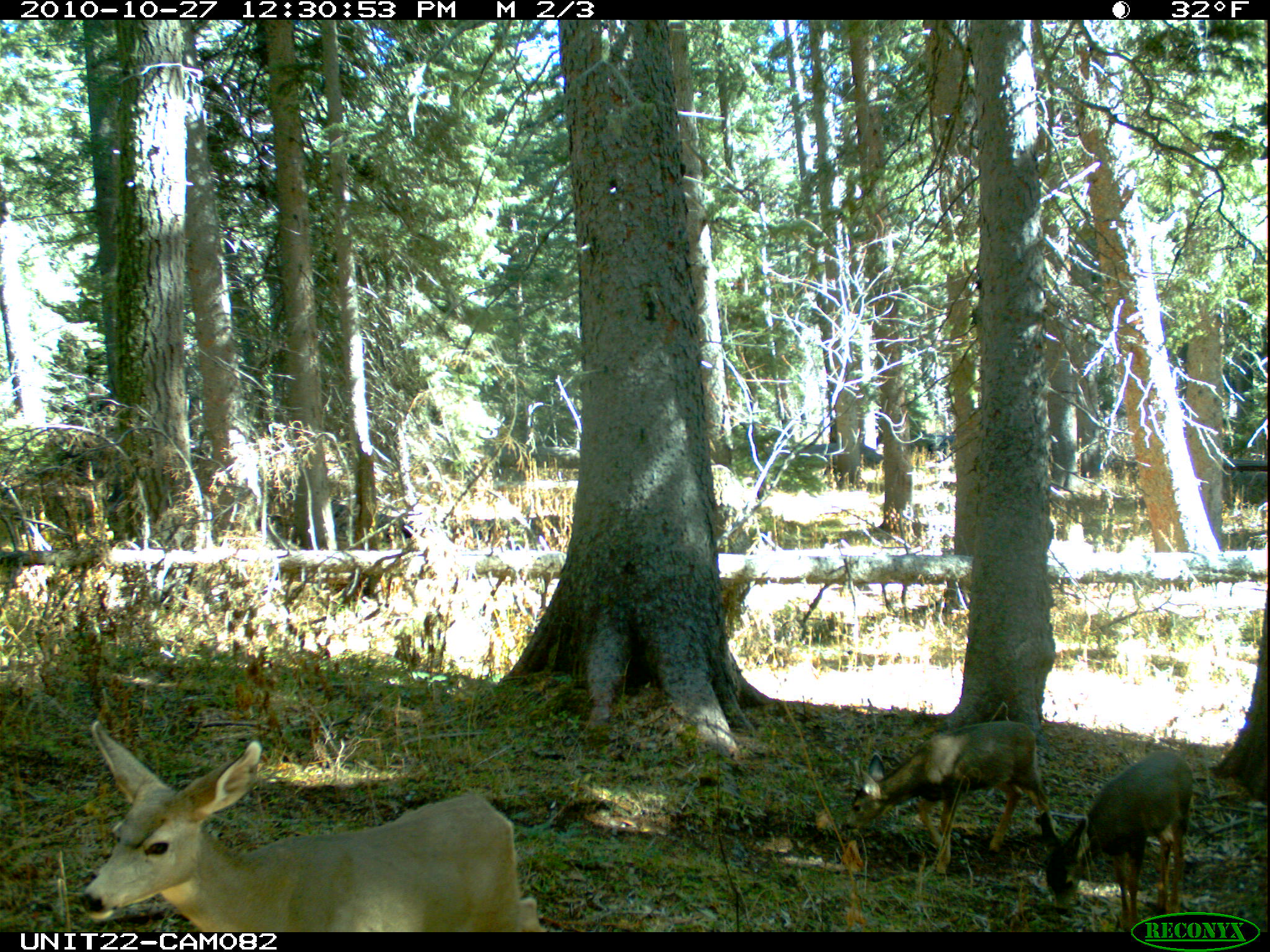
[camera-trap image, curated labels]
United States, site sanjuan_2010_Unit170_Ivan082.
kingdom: Animalia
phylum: Chordata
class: Mammalia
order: Artiodactyla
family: Cervidae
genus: Odocoileus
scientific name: Odocoileus hemionus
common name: mule deer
Odocoileus hemionus (mule deer).